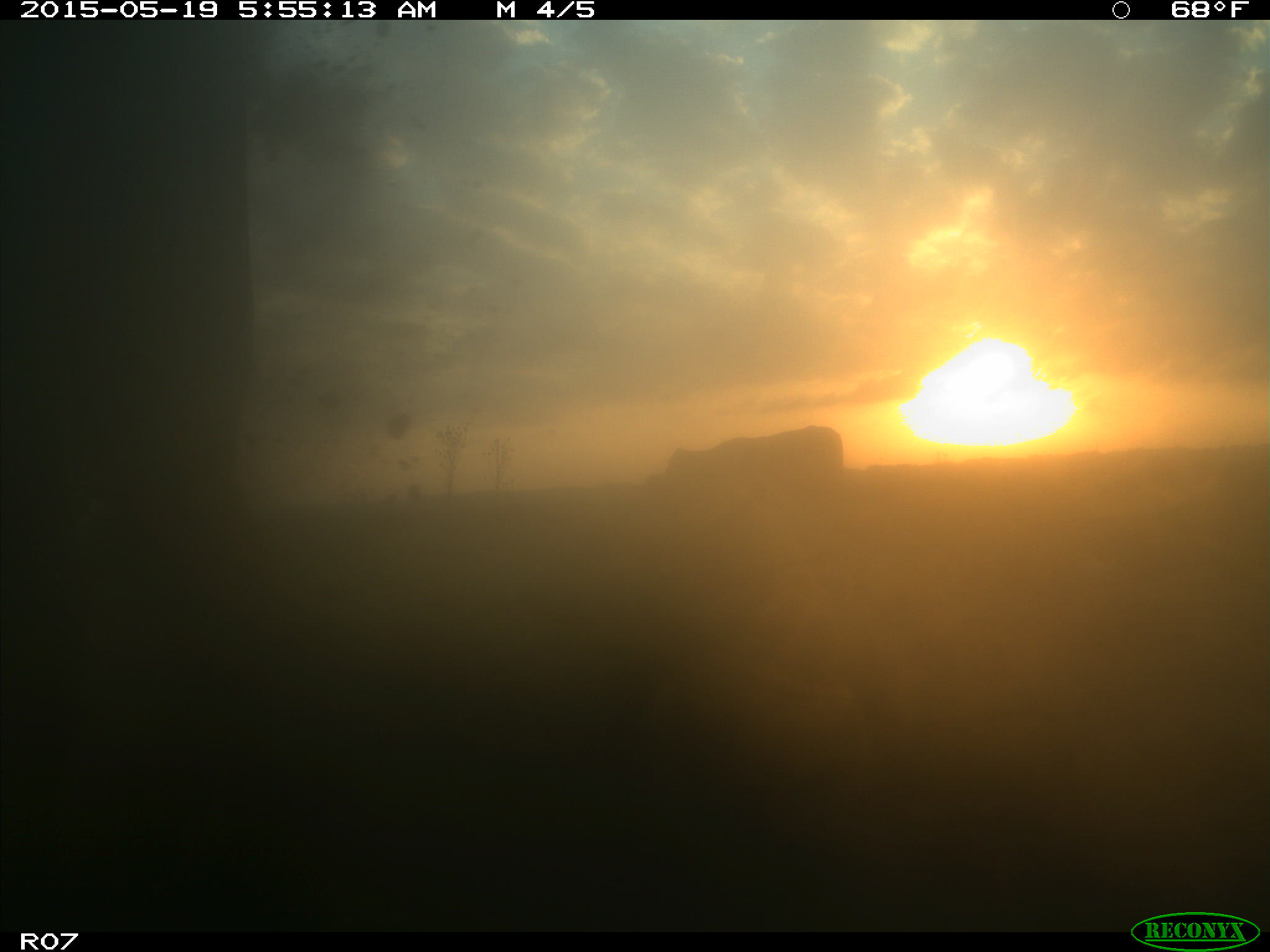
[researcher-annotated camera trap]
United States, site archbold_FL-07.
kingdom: Animalia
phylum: Chordata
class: Mammalia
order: Artiodactyla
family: Bovidae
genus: Bos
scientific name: Bos taurus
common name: domestic cow